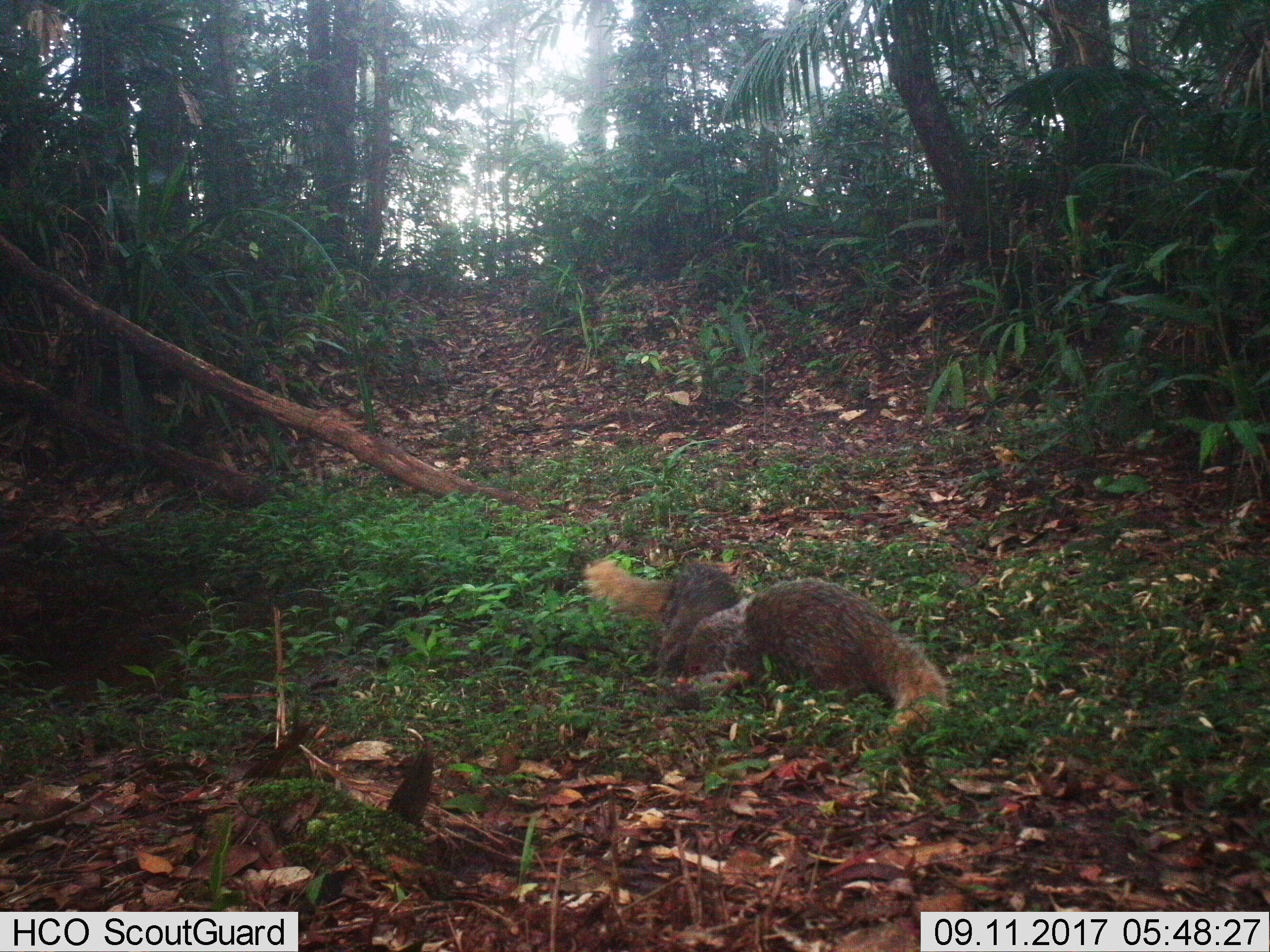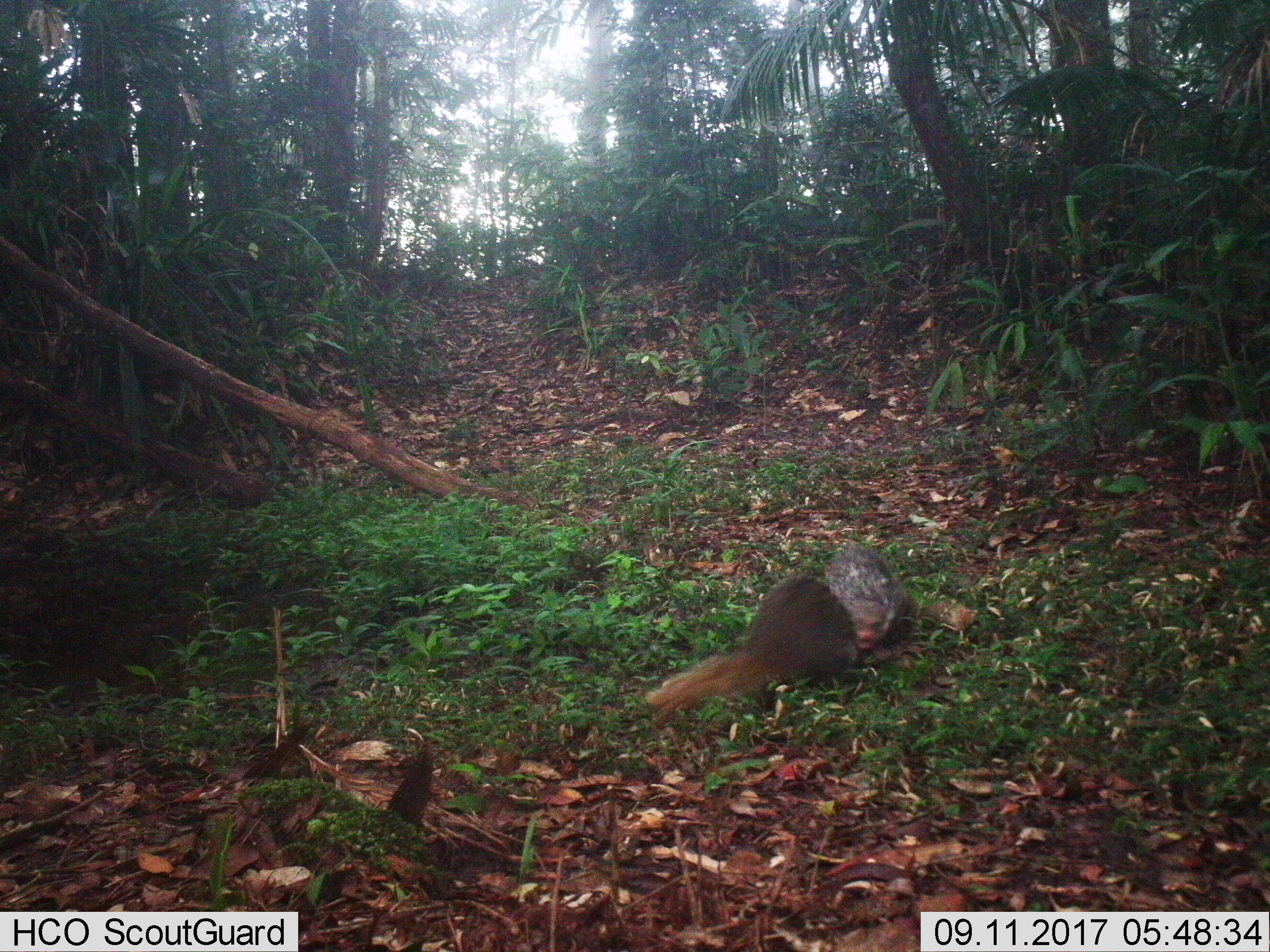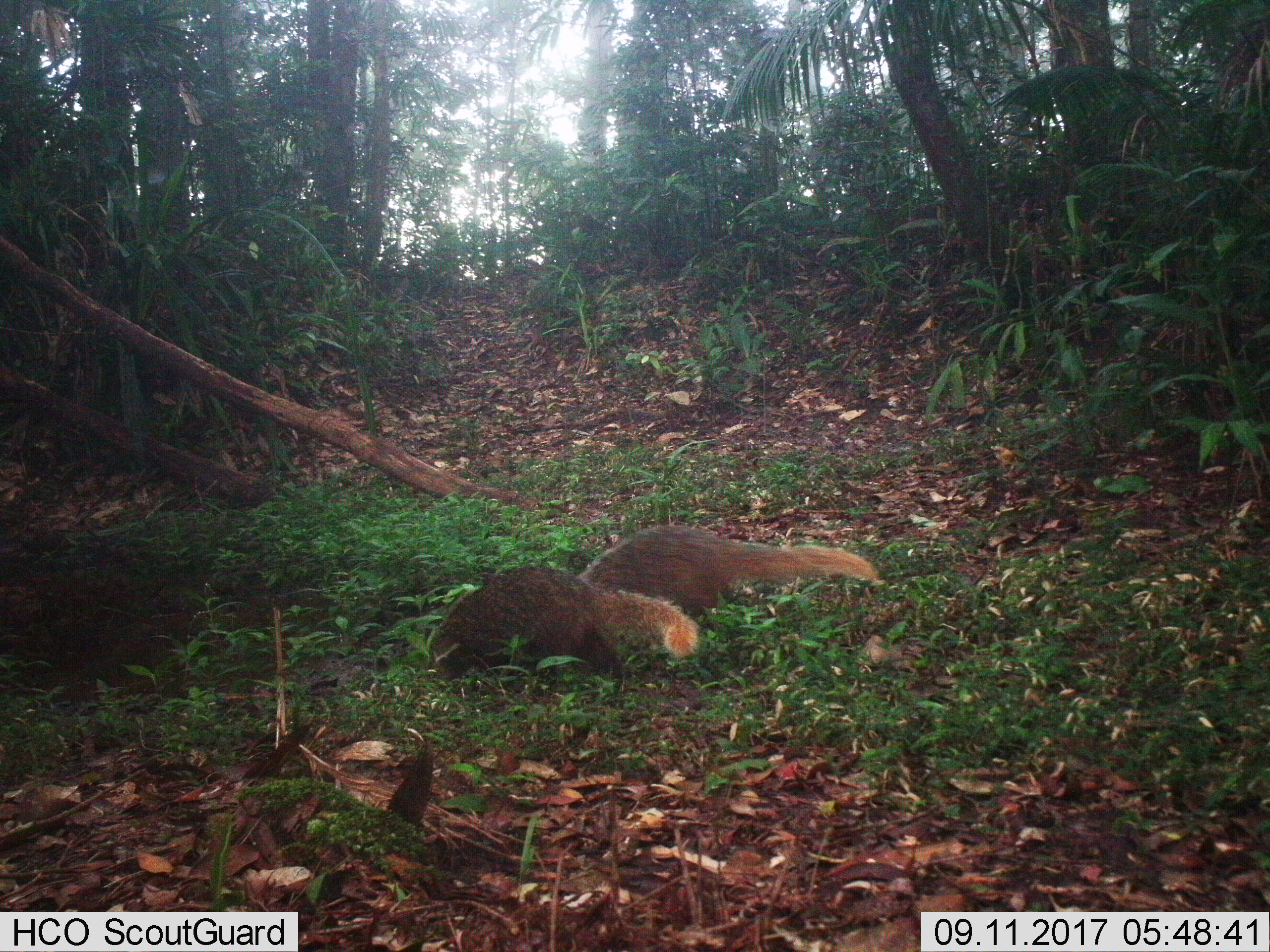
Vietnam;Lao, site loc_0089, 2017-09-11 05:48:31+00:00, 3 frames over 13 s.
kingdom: Animalia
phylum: Chordata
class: Mammalia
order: Carnivora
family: Herpestidae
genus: Urva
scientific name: Urva urva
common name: crab-eating mongoose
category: crab eating mongoose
Crab eating mongoose (crab-eating mongoose) (Urva urva). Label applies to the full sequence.